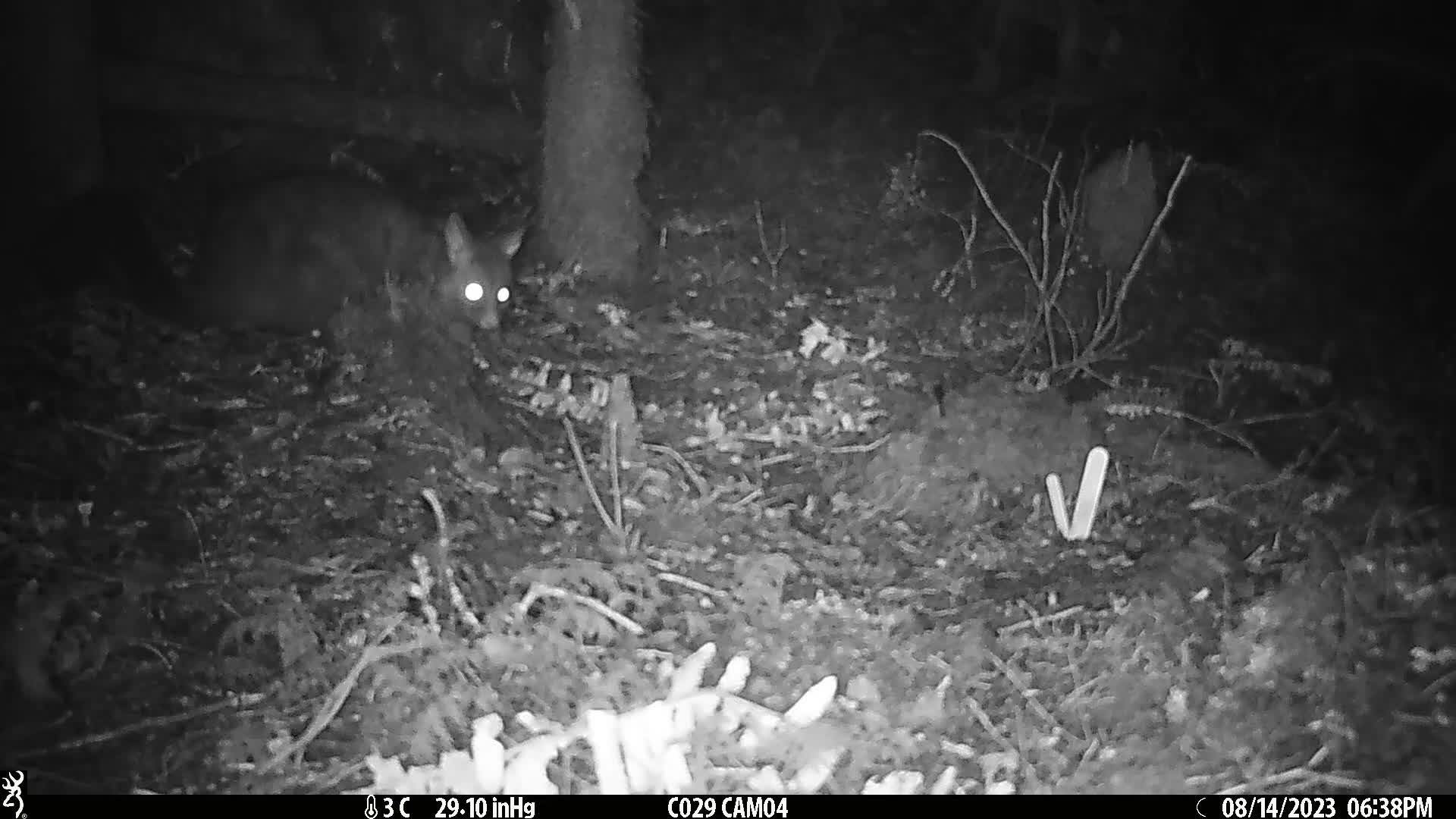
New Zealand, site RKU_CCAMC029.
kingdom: Animalia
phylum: Chordata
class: Mammalia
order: Diprotodontia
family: Phalangeridae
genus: Trichosurus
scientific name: Trichosurus vulpecula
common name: common brushtail possum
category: possum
Possum (common brushtail possum) (Trichosurus vulpecula).